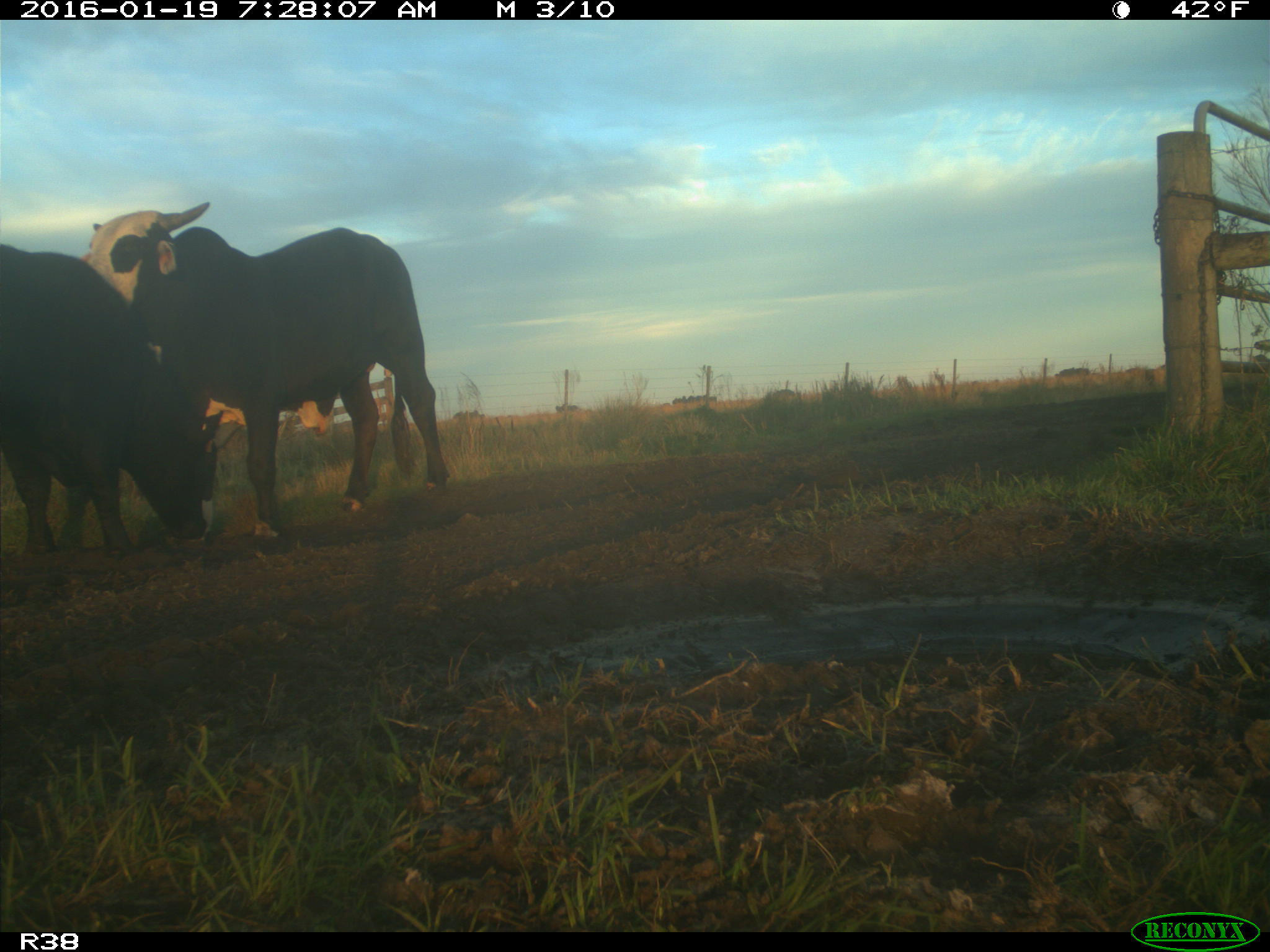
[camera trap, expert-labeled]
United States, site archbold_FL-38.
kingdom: Animalia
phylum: Chordata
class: Mammalia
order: Artiodactyla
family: Bovidae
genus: Bos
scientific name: Bos taurus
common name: domestic cow